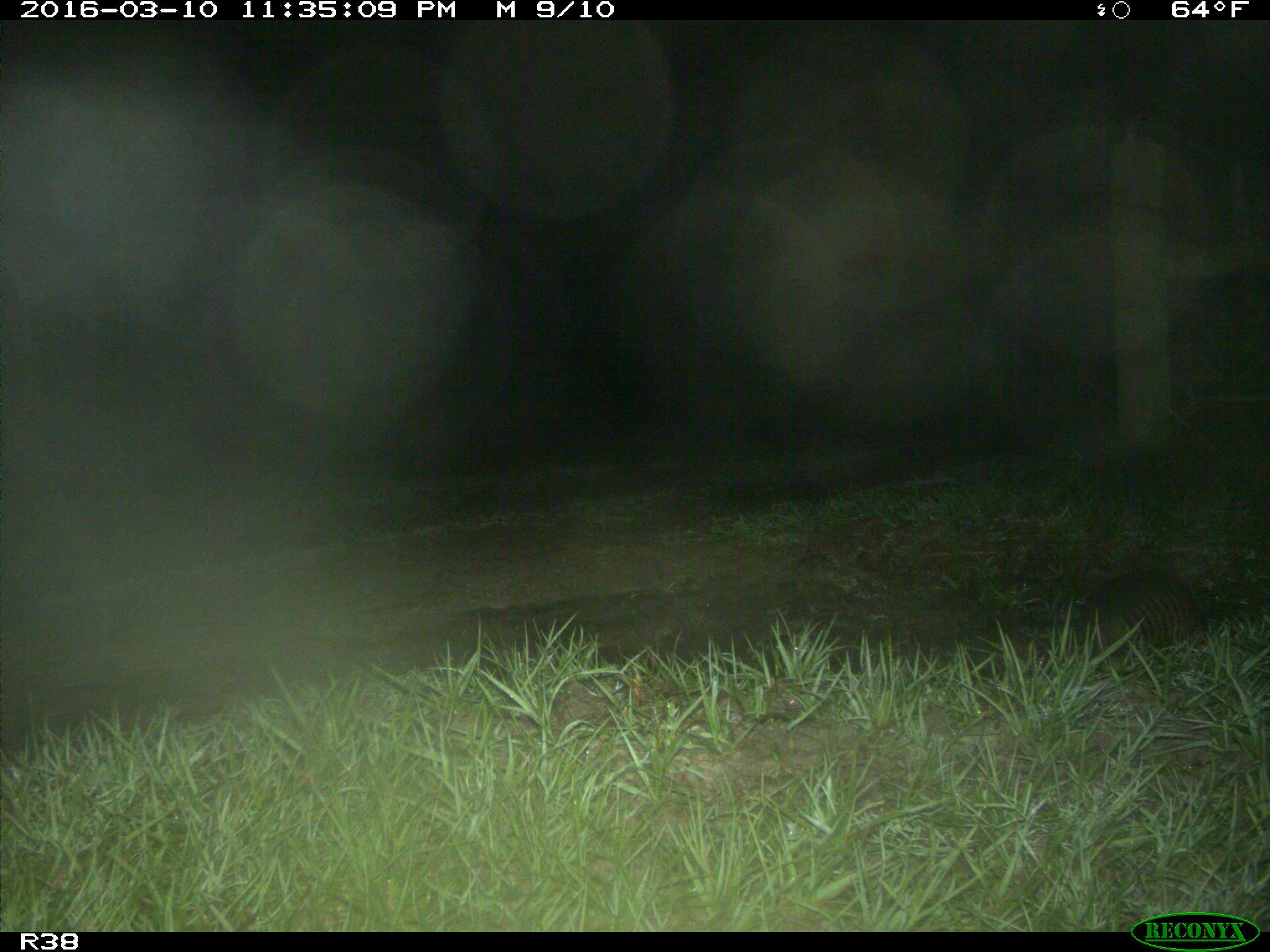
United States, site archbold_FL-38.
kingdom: Animalia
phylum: Chordata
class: Mammalia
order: Cingulata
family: Dasypodidae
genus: Dasypus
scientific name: Dasypus novemcinctus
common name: nine-banded armadillo